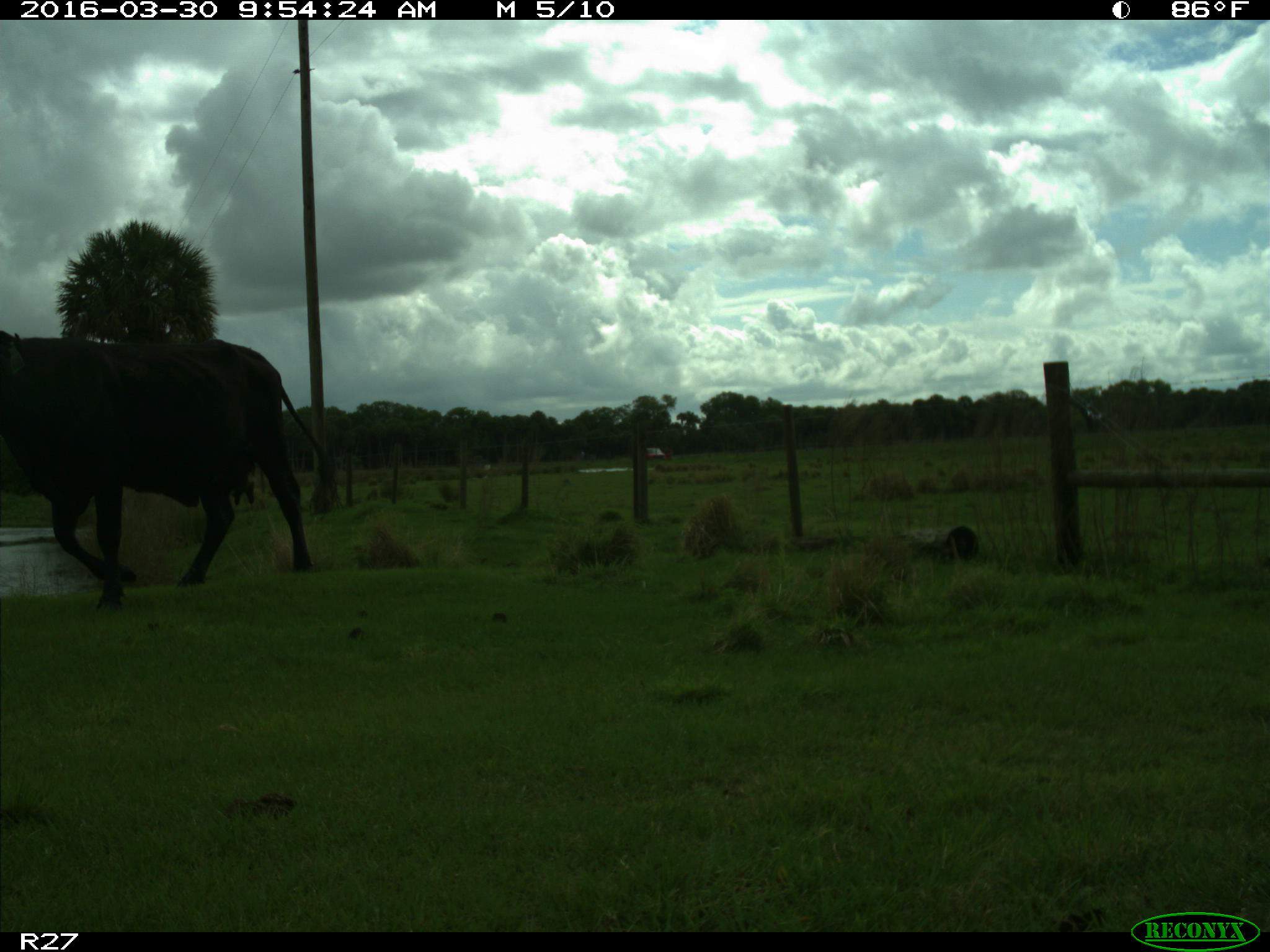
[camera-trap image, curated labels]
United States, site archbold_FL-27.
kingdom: Animalia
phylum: Chordata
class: Mammalia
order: Artiodactyla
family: Bovidae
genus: Bos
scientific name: Bos taurus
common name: domestic cow